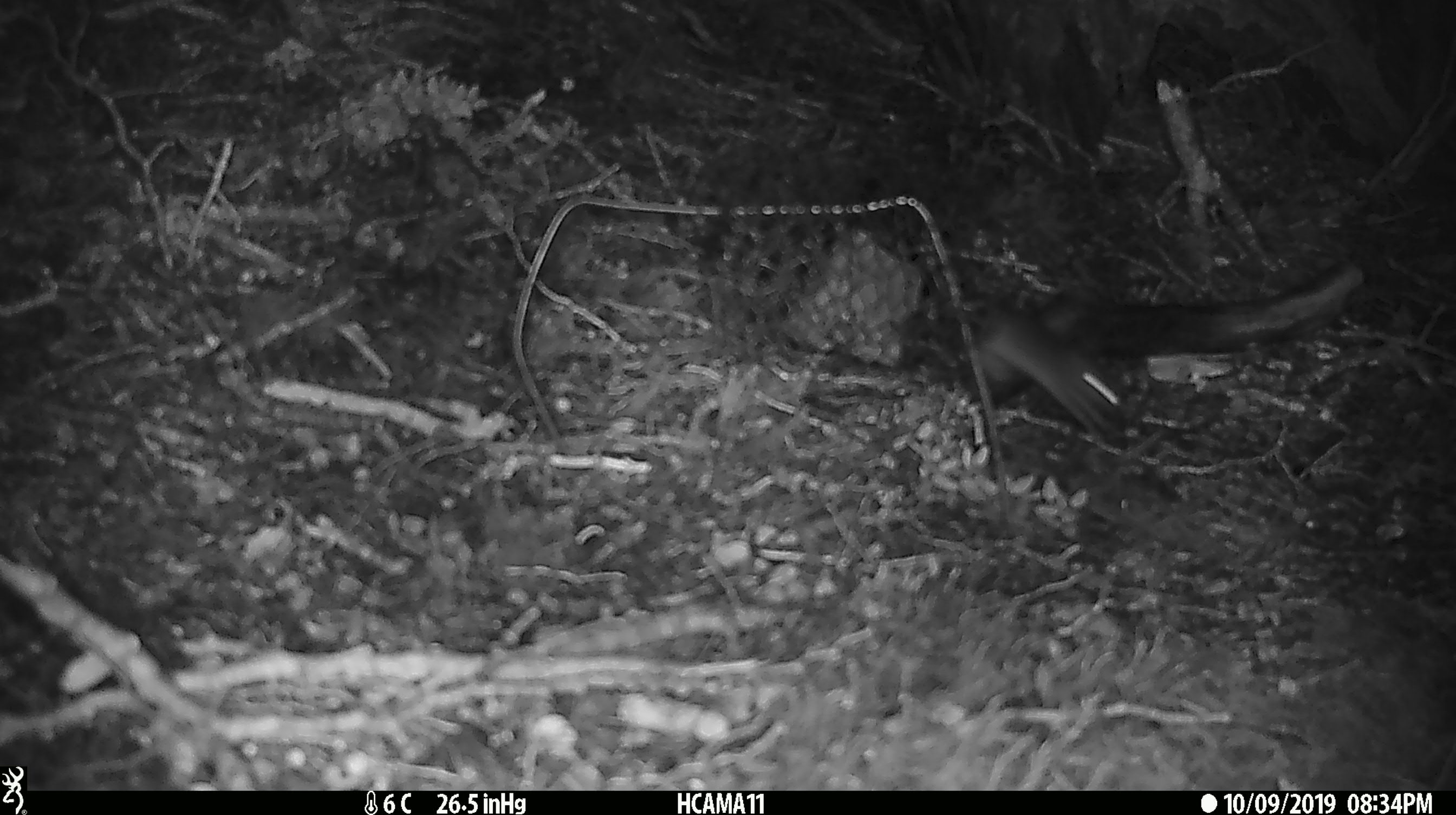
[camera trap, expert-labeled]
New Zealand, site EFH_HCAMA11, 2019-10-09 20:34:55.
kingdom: Animalia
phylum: Chordata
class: Mammalia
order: Rodentia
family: Muridae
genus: Mus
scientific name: Mus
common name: mouse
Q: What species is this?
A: Mouse (Mus).